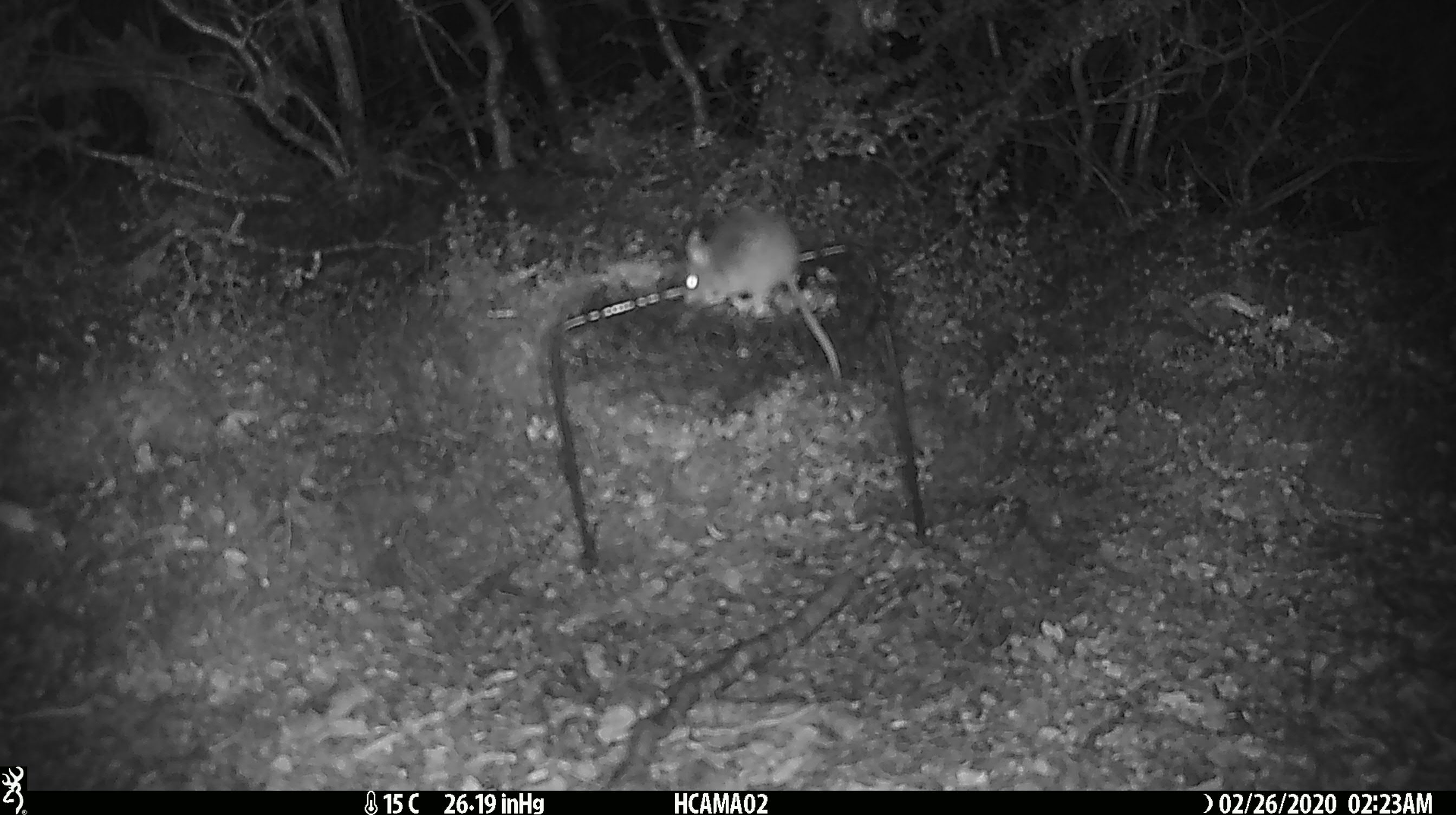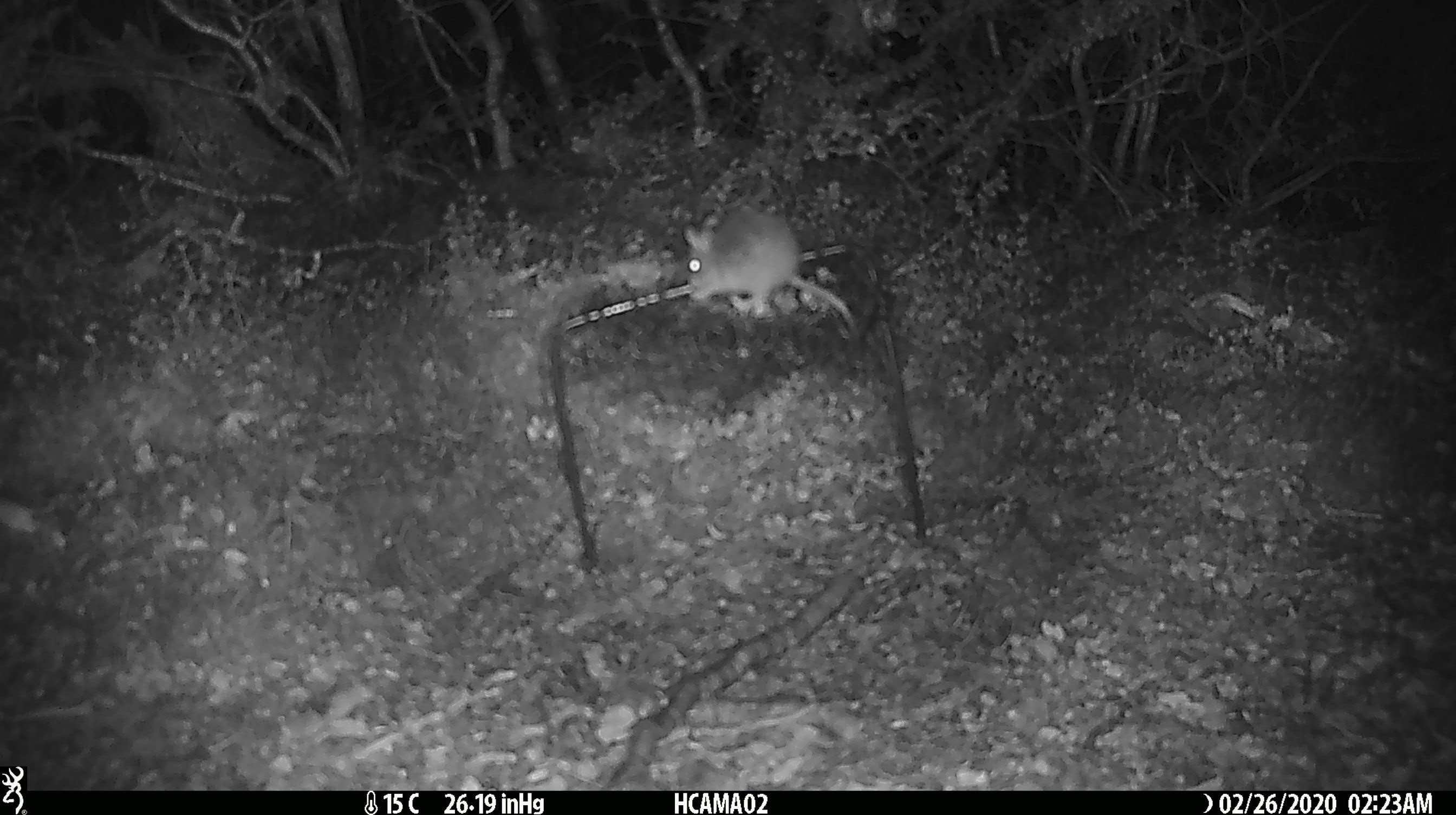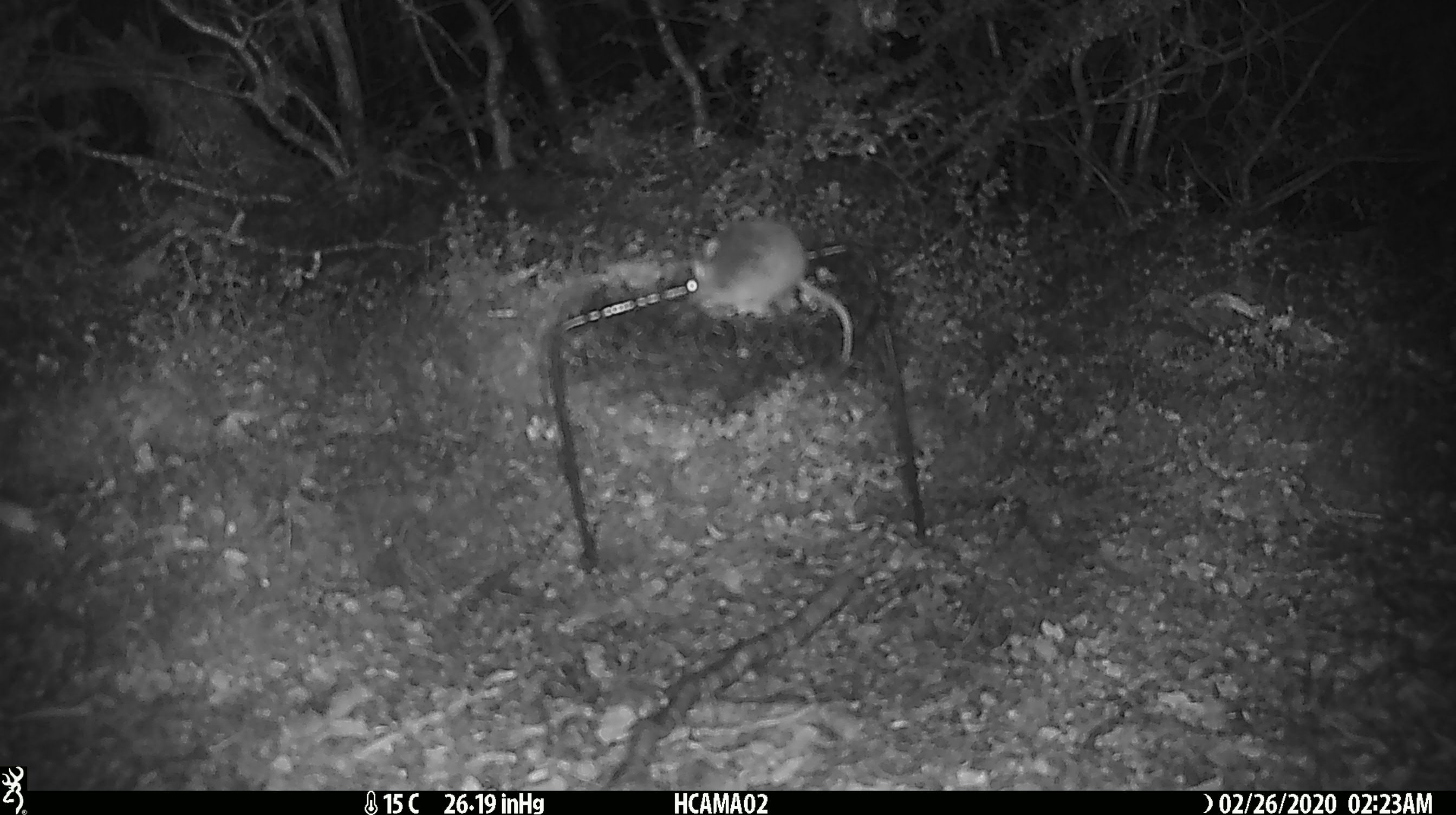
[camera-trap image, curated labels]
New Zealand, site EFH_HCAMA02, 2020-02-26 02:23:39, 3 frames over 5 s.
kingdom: Animalia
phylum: Chordata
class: Mammalia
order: Rodentia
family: Muridae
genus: Mus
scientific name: Mus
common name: mouse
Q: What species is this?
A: Mouse (Mus).